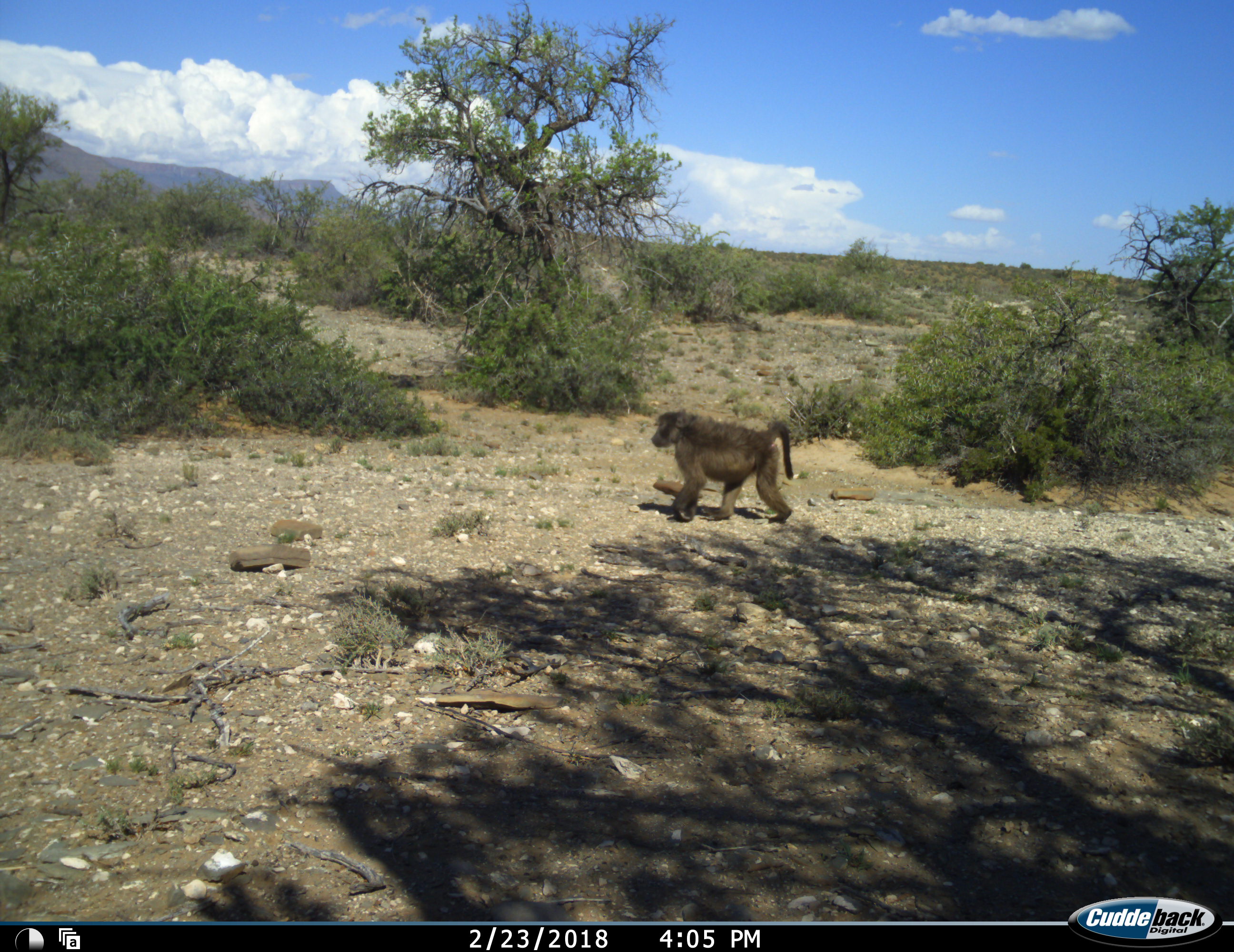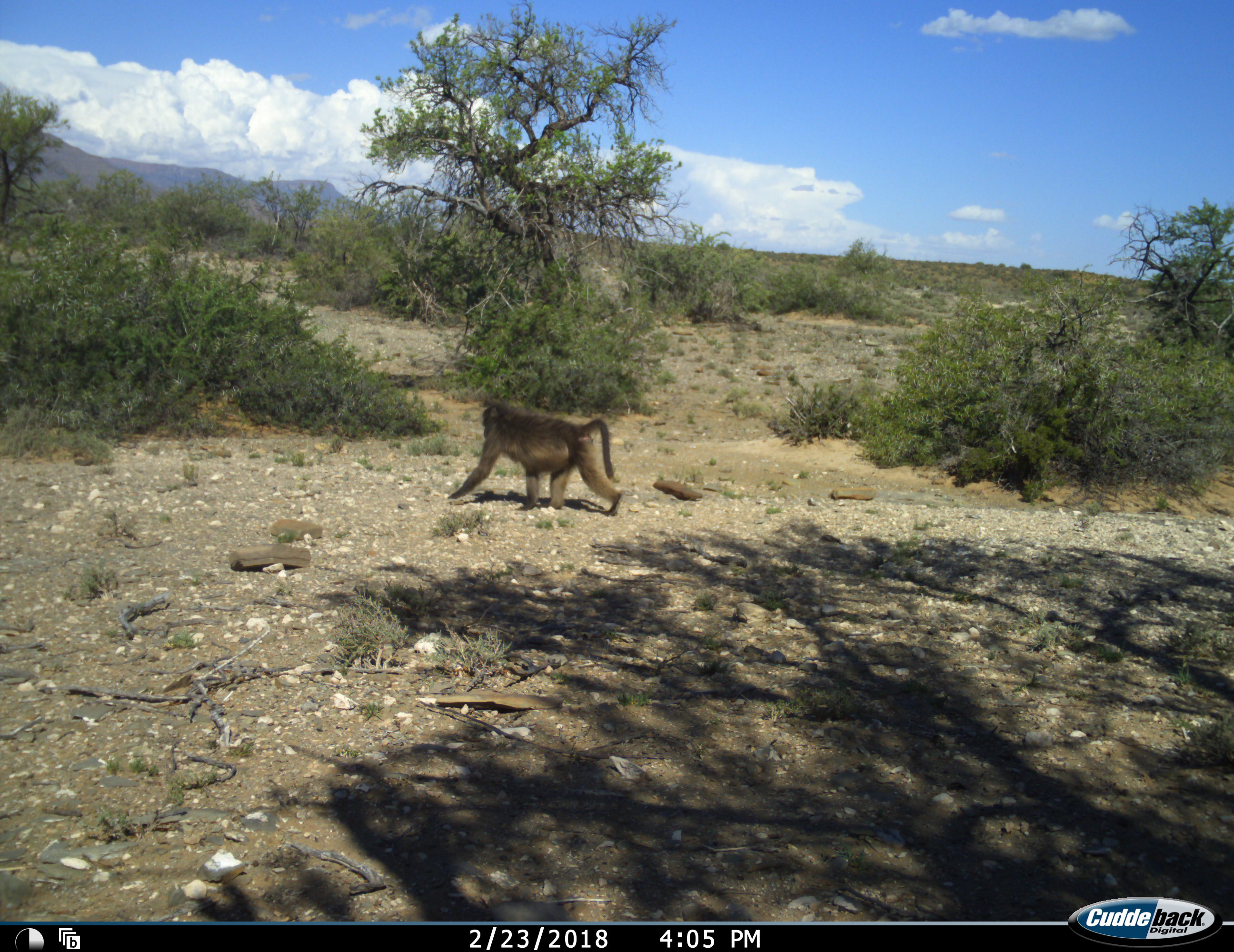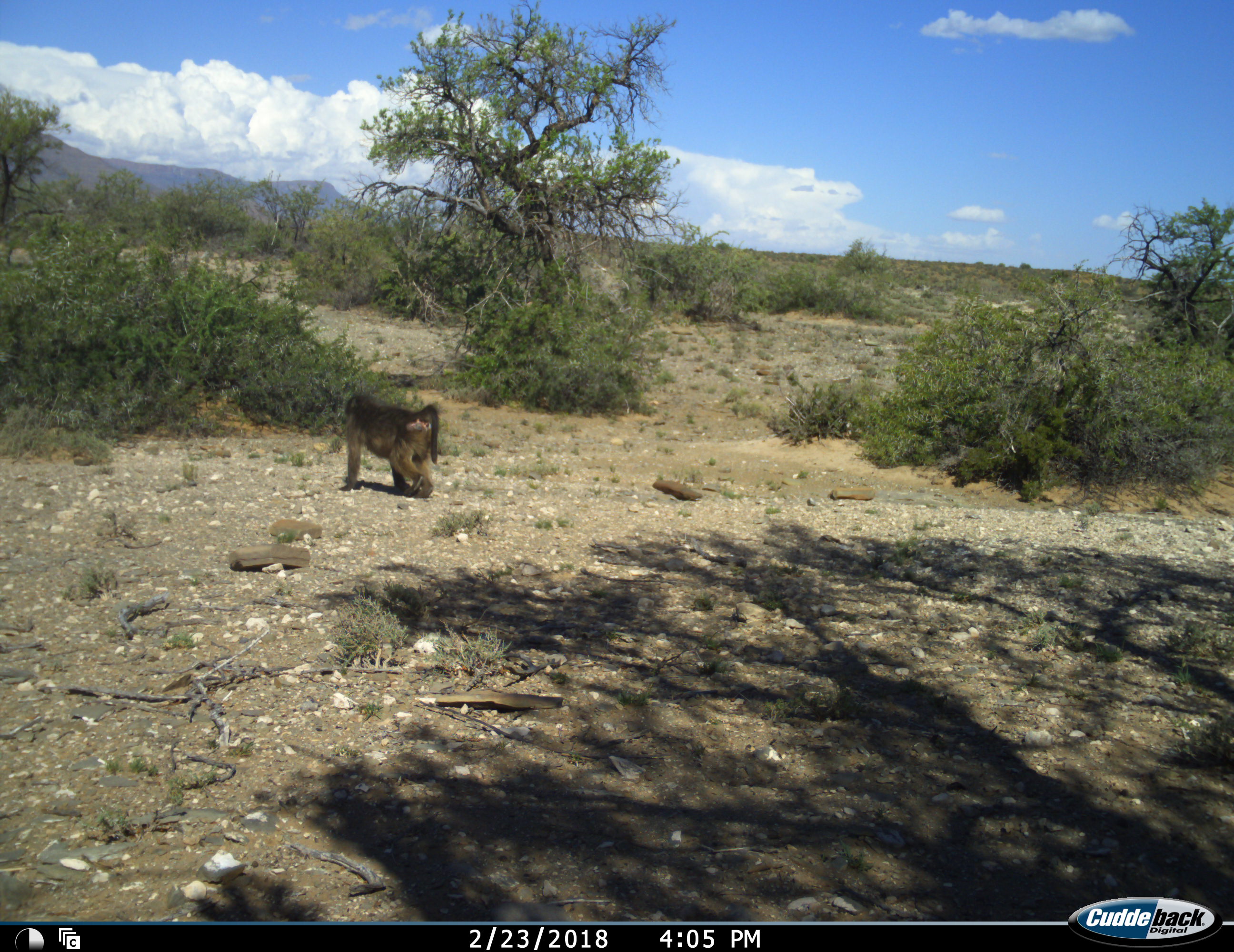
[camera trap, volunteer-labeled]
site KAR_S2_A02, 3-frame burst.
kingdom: Animalia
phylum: Chordata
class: Mammalia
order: Primates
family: Cercopithecidae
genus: Papio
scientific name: Papio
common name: baboon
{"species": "baboon (Papio)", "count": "1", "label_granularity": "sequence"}